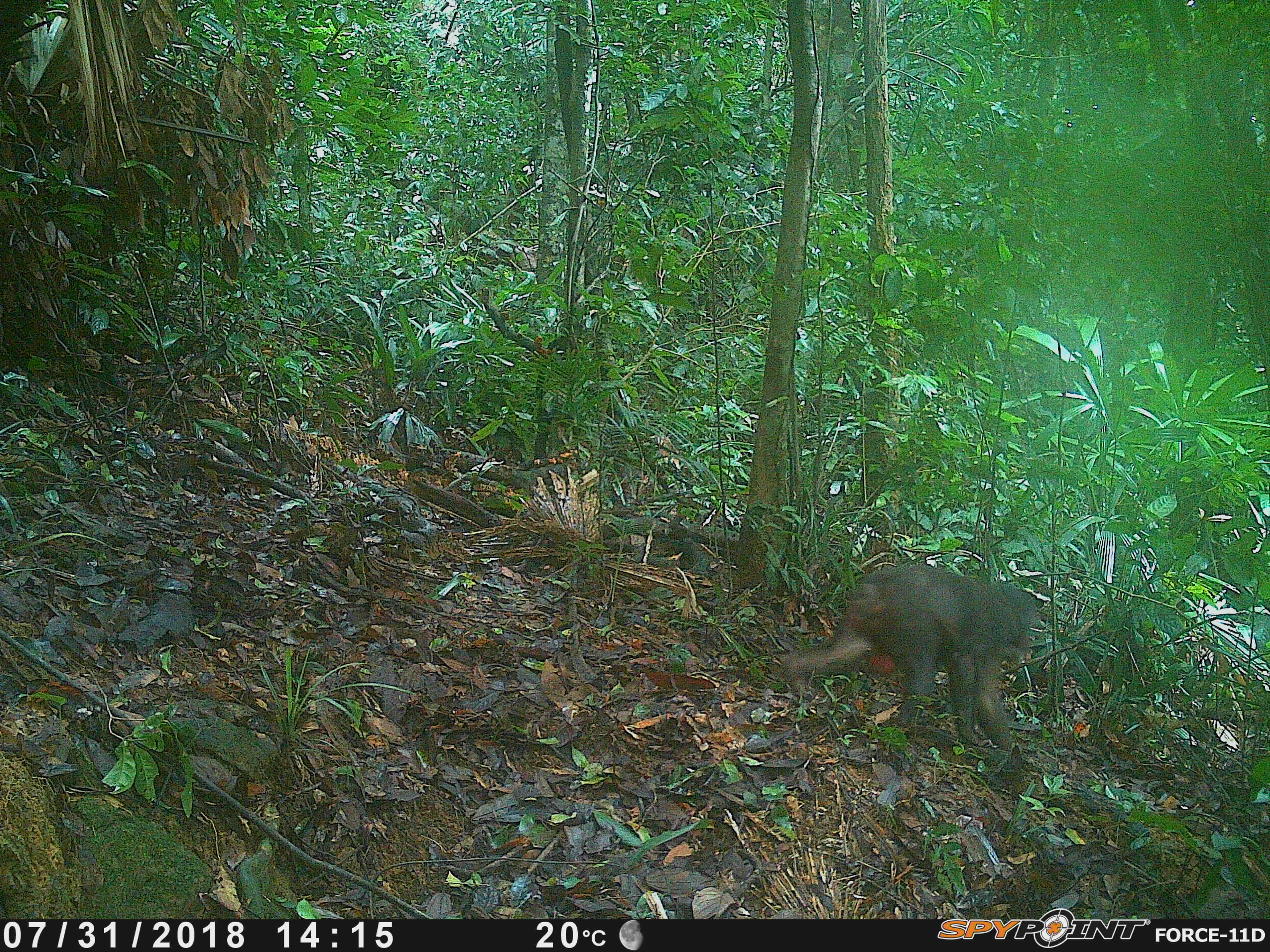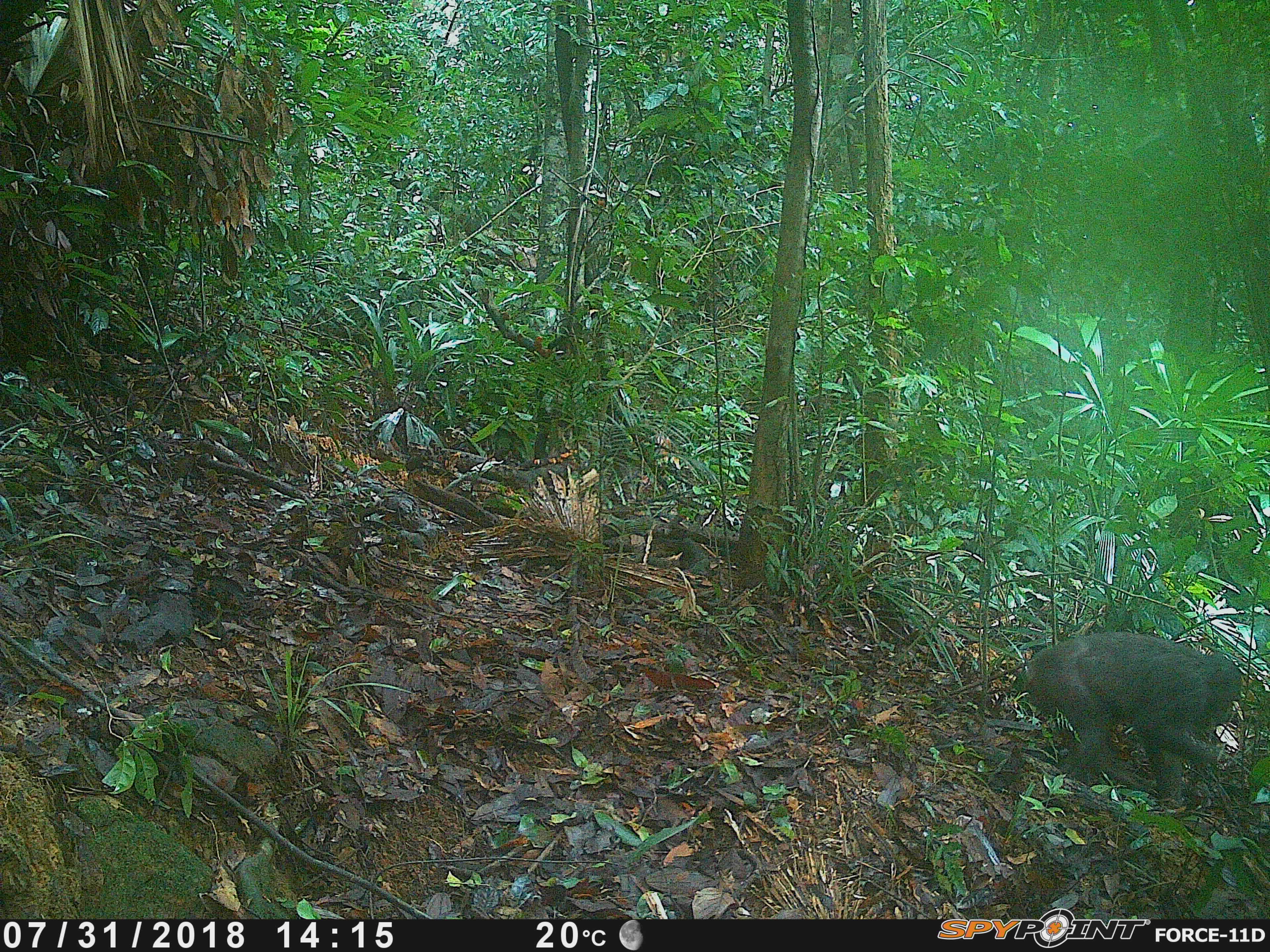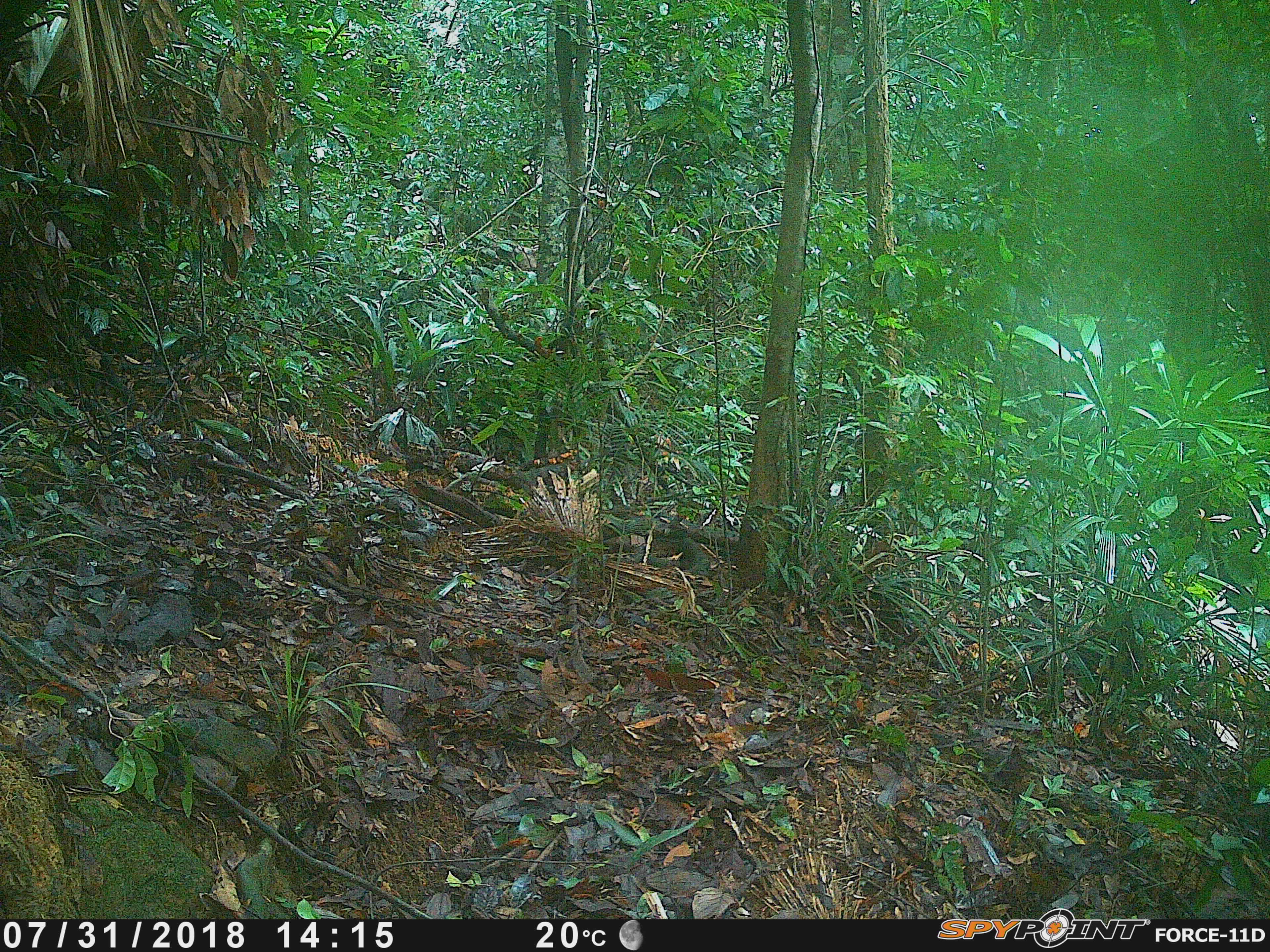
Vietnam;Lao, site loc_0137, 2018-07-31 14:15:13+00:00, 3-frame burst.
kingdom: Animalia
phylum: Chordata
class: Mammalia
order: Primates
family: Cercopithecidae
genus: Macaca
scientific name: Macaca arctoides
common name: stump-tailed macaque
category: stump tailed macaque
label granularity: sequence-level